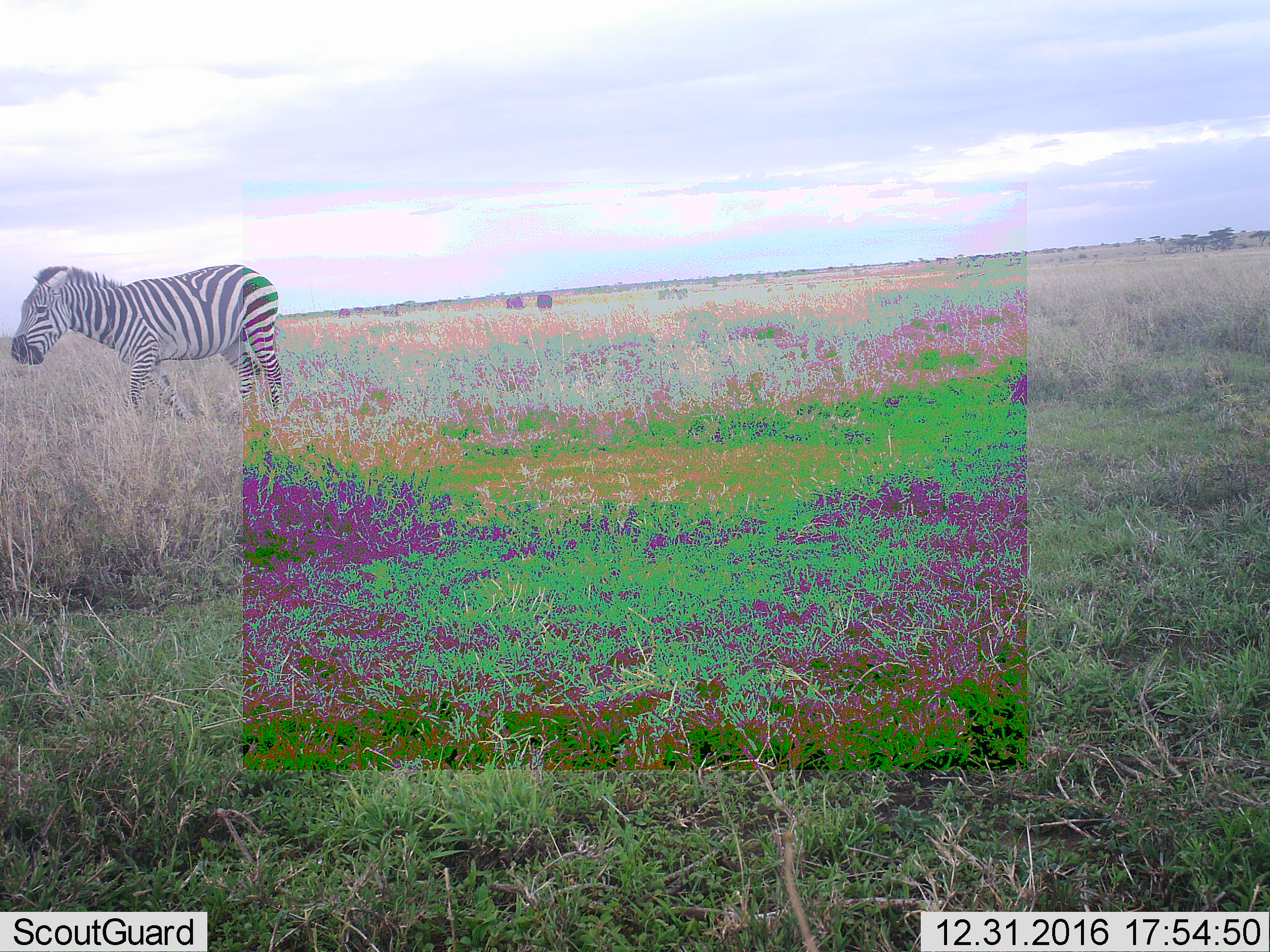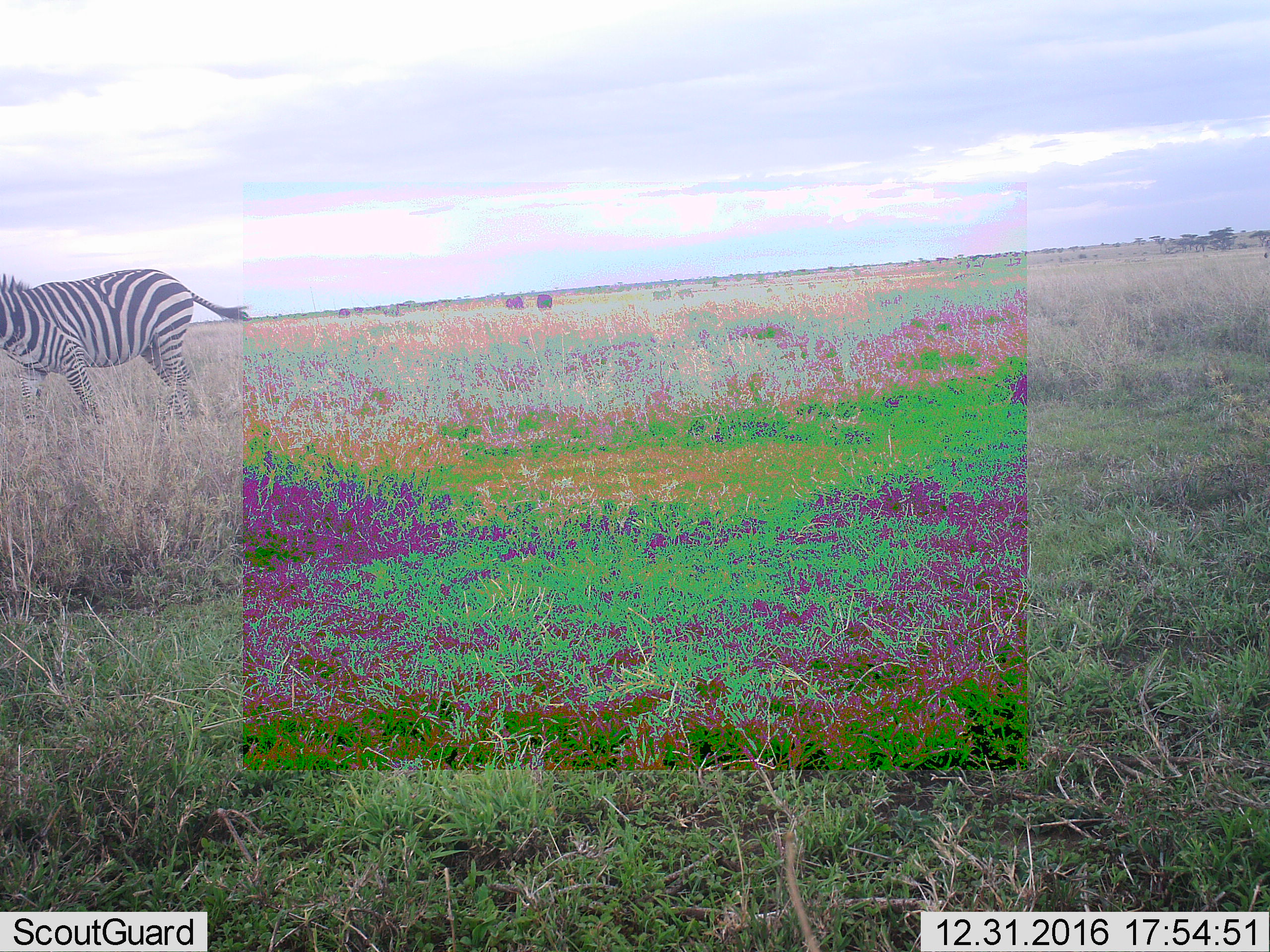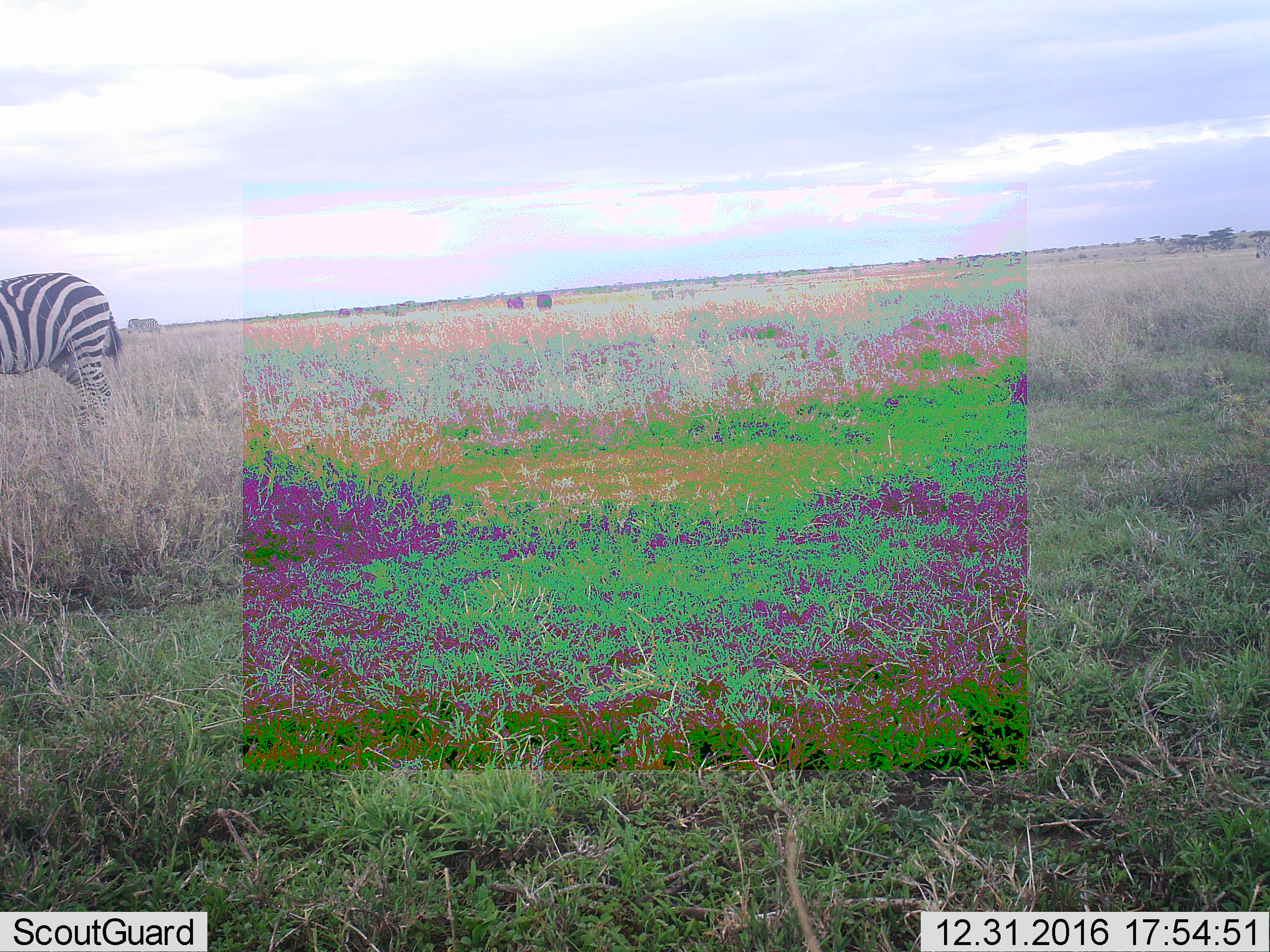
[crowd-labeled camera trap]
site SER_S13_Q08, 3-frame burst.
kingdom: Animalia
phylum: Chordata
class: Mammalia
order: Perissodactyla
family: Equidae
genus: Equus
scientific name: Equus quagga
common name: plains zebra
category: zebraplains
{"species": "zebraplains (plains zebra) (Equus quagga)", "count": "1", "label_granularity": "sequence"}